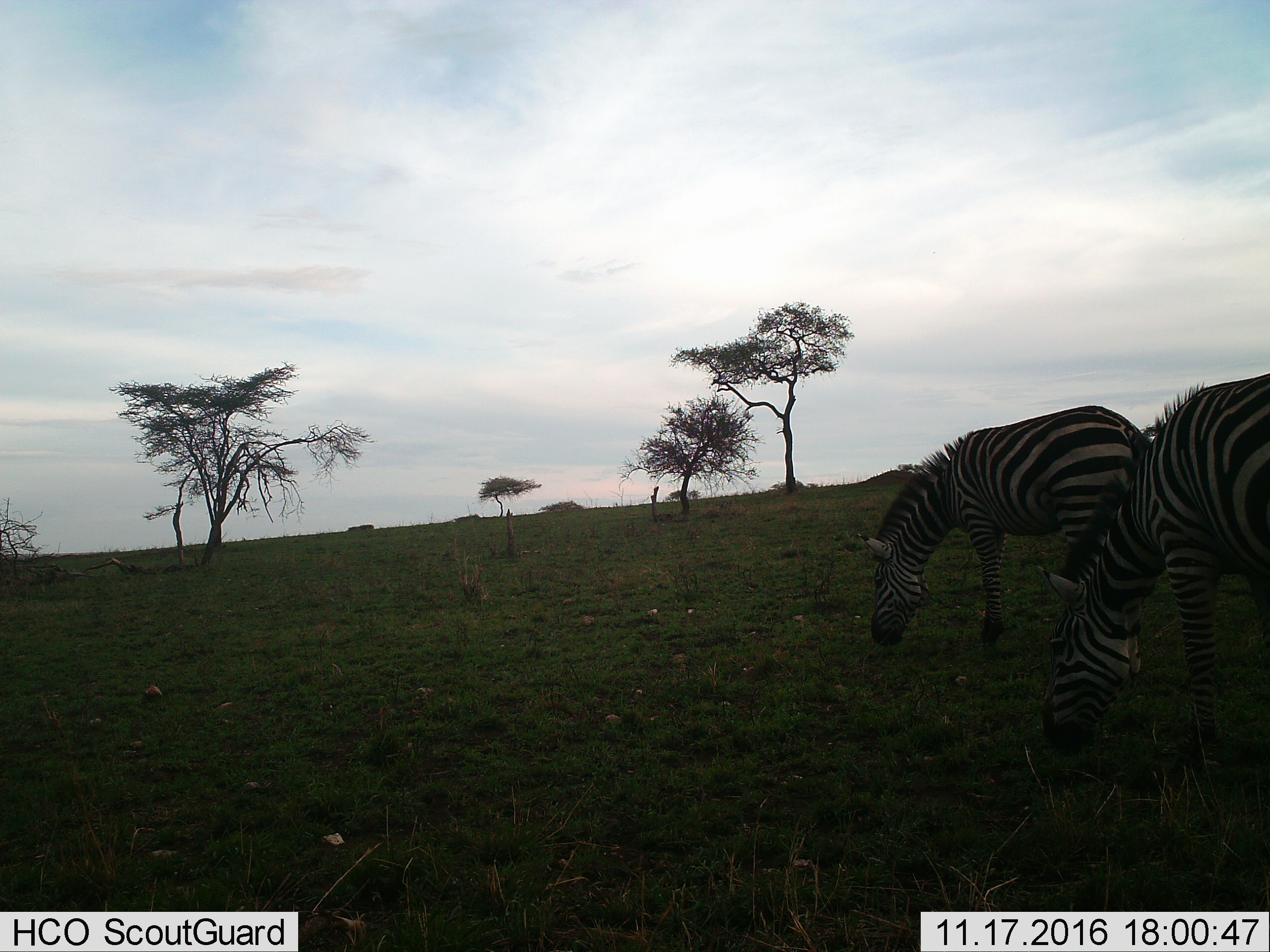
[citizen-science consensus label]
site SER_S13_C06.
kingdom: Animalia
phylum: Chordata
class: Mammalia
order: Perissodactyla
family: Equidae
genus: Equus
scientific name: Equus quagga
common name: plains zebra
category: zebraplains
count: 2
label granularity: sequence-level